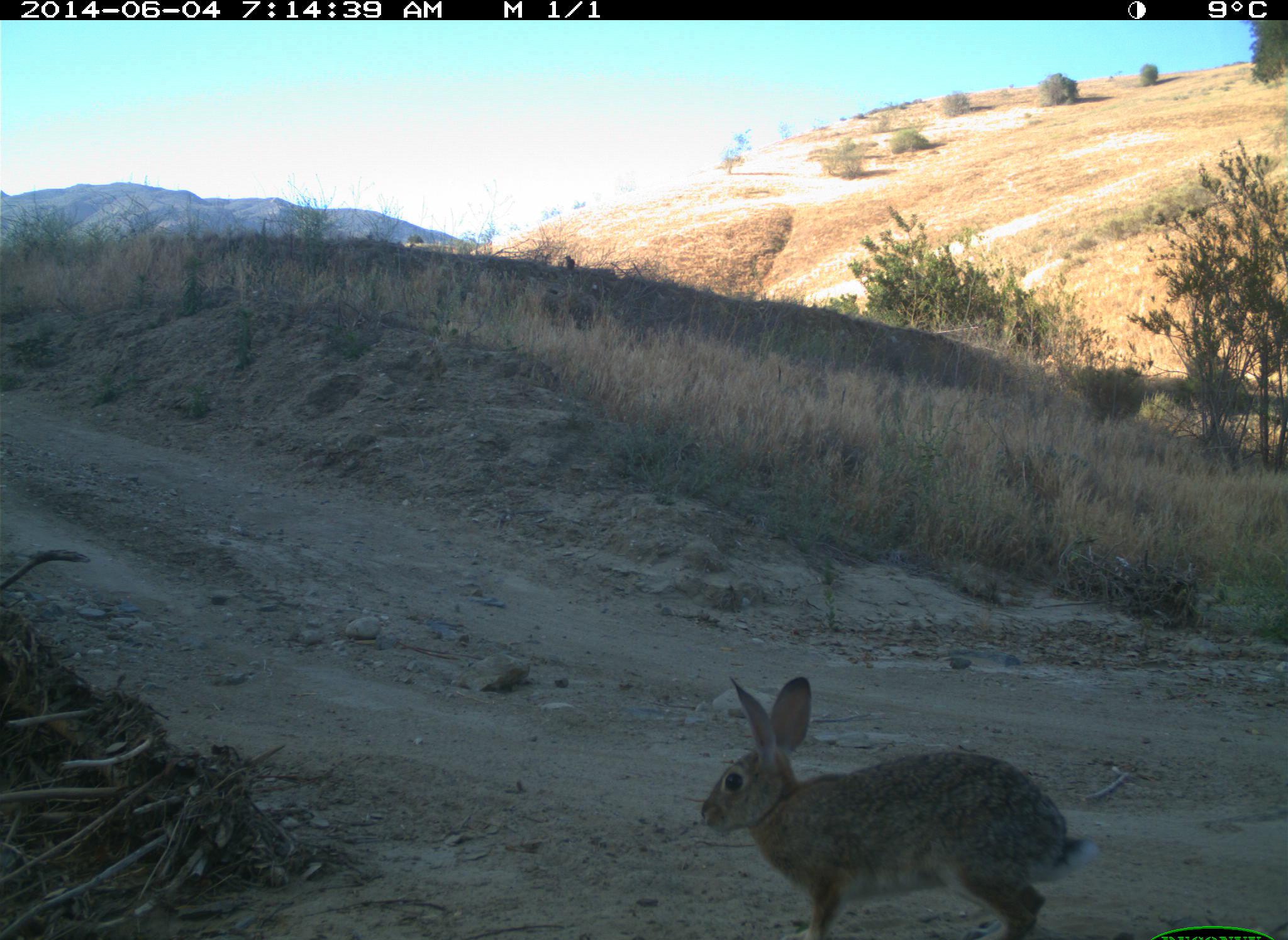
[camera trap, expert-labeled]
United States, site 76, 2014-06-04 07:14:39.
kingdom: Animalia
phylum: Chordata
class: Mammalia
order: Lagomorpha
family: Leporidae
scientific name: Leporidae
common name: rabbits and hares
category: rabbit